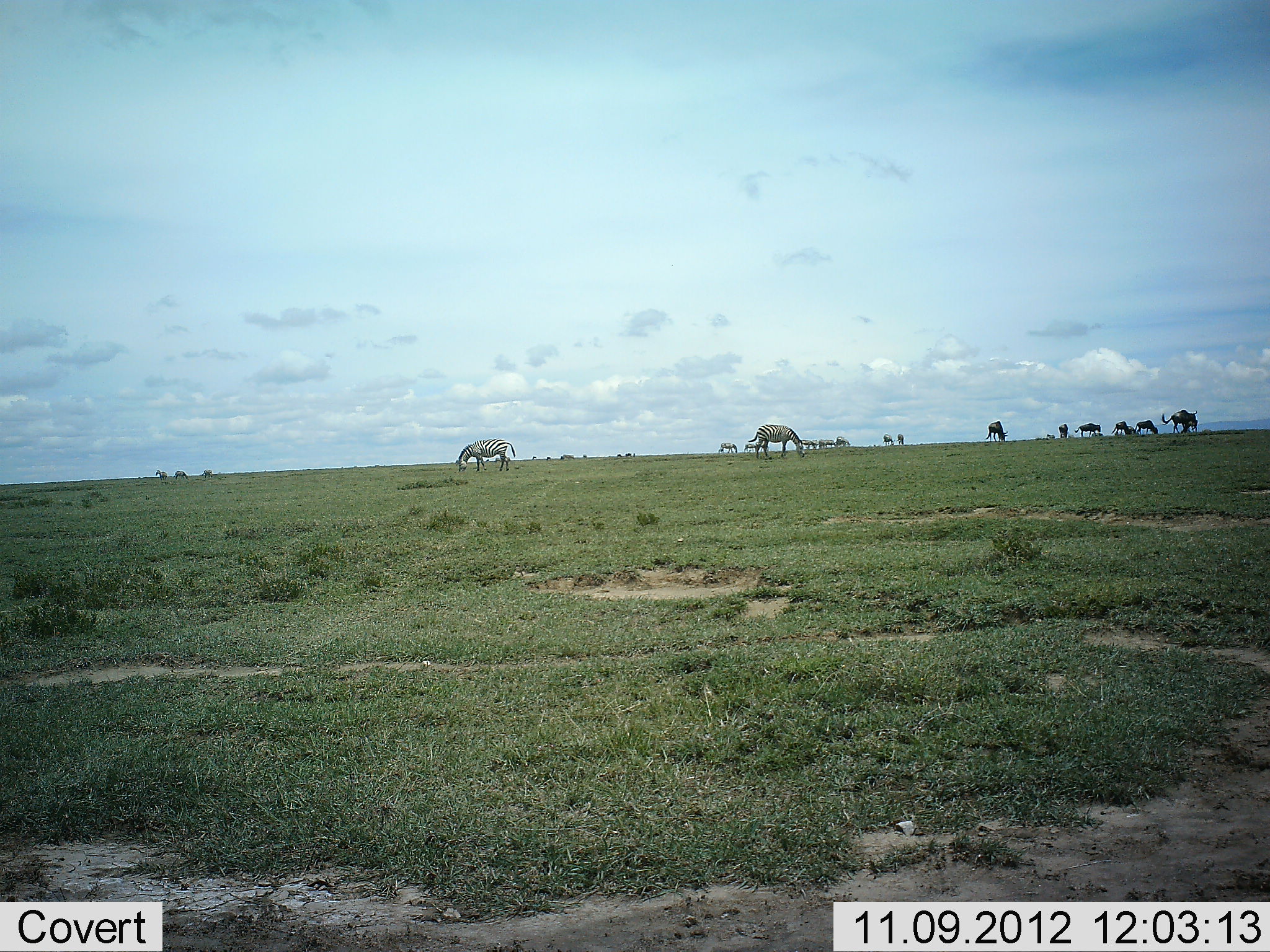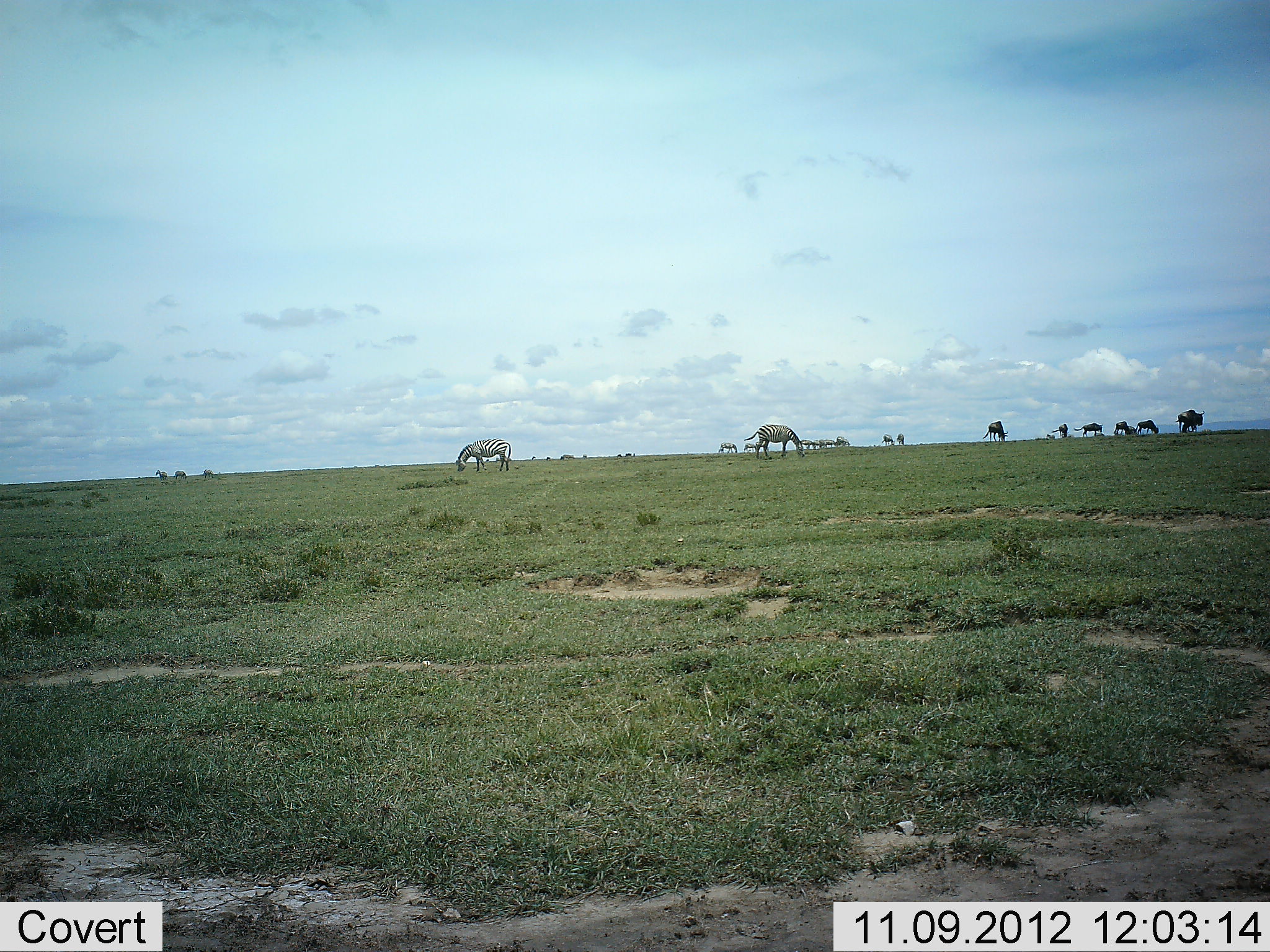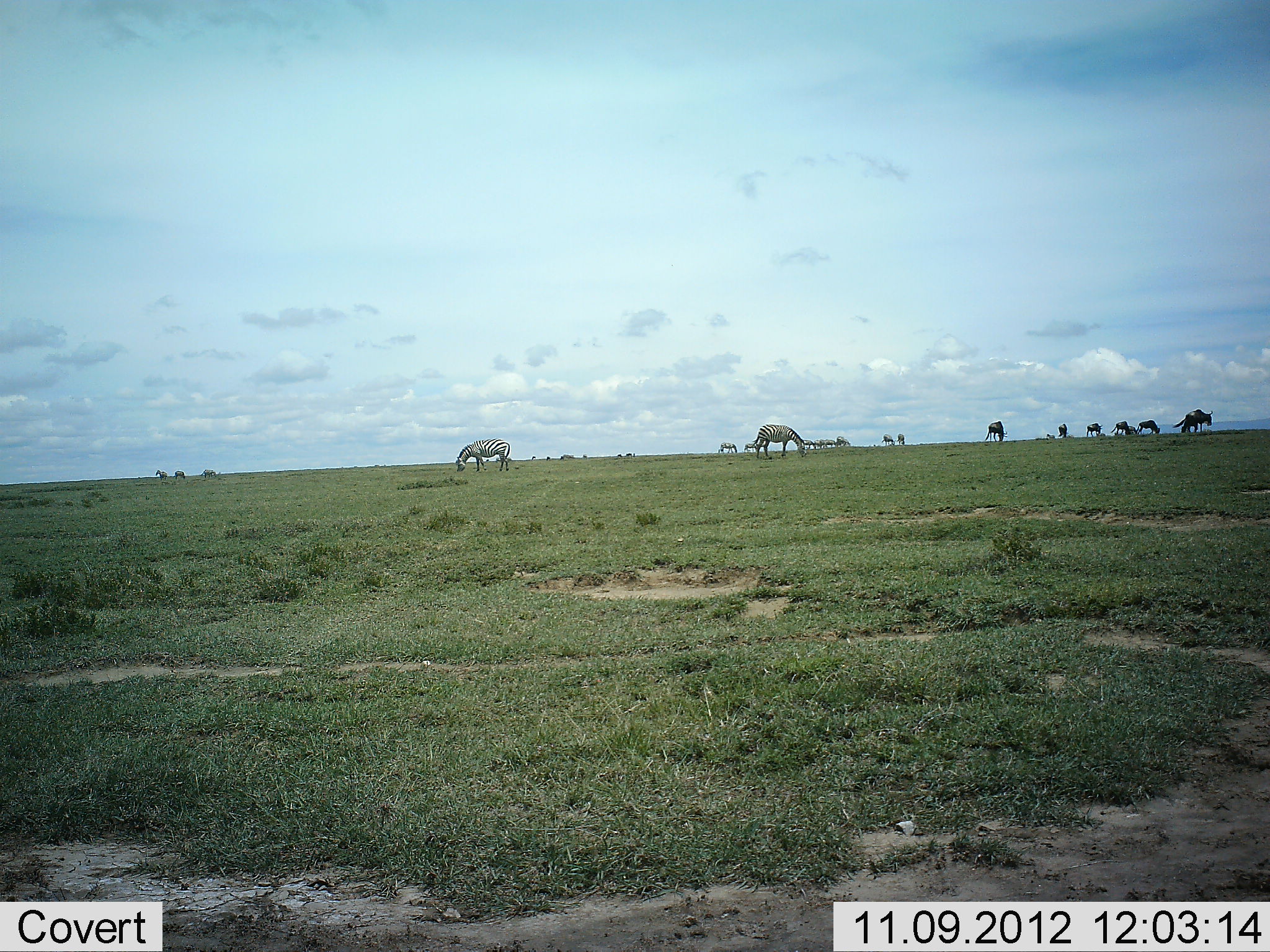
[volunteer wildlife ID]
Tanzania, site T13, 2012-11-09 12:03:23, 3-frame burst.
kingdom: Animalia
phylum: Chordata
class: Mammalia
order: Artiodactyla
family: Bovidae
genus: Connochaetes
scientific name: Connochaetes taurinus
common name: blue wildebeest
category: wildebeest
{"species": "wildebeest (blue wildebeest) (Connochaetes taurinus)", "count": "7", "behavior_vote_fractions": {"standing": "30%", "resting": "0%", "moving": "40%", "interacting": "0%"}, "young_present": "0%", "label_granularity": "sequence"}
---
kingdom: Animalia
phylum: Chordata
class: Mammalia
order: Perissodactyla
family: Equidae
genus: Equus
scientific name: Equus quagga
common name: plains zebra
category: zebra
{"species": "zebra (plains zebra) (Equus quagga)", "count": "8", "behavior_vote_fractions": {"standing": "31%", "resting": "0%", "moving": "8%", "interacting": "0%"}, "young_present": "0%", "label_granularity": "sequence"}